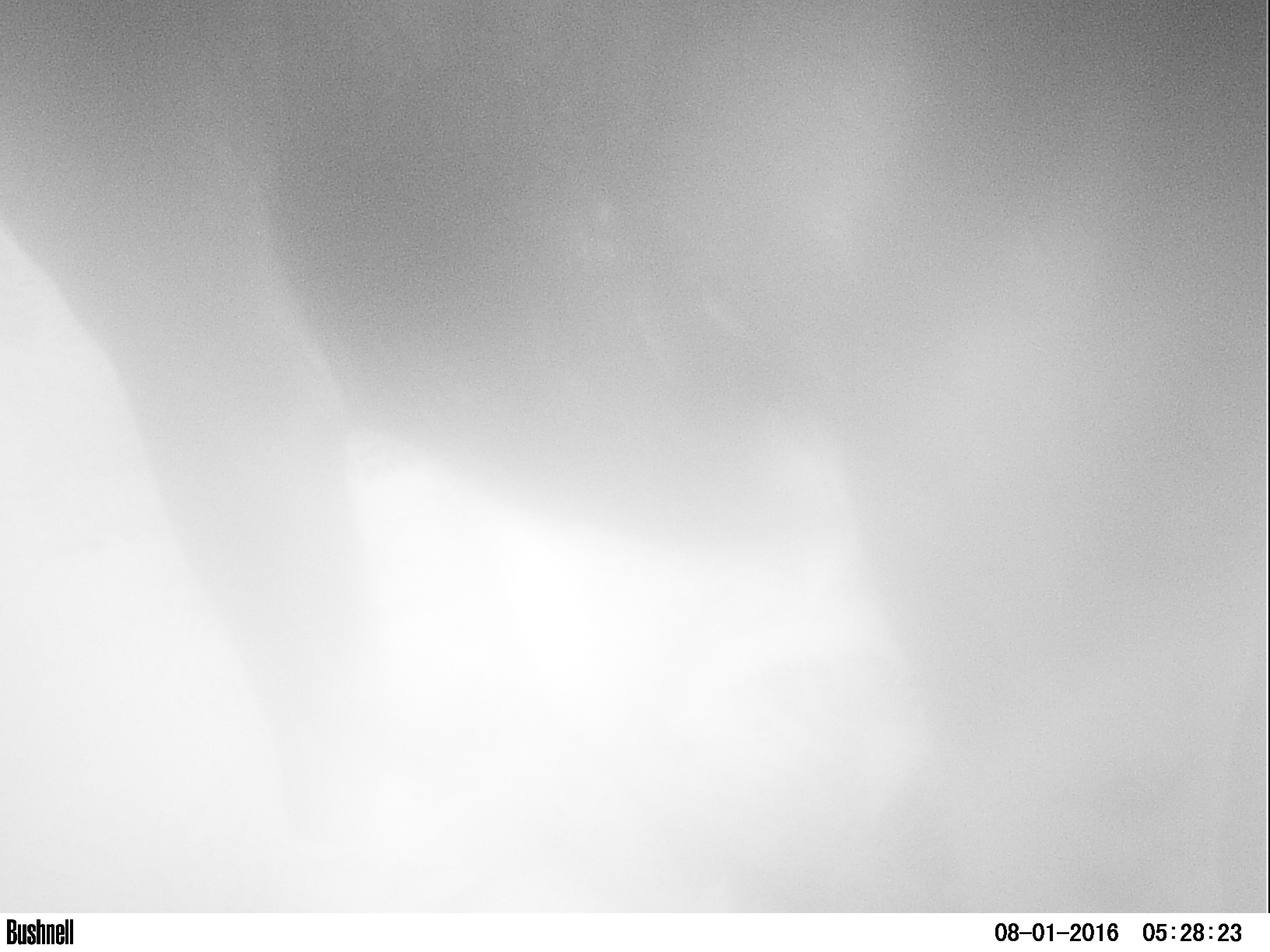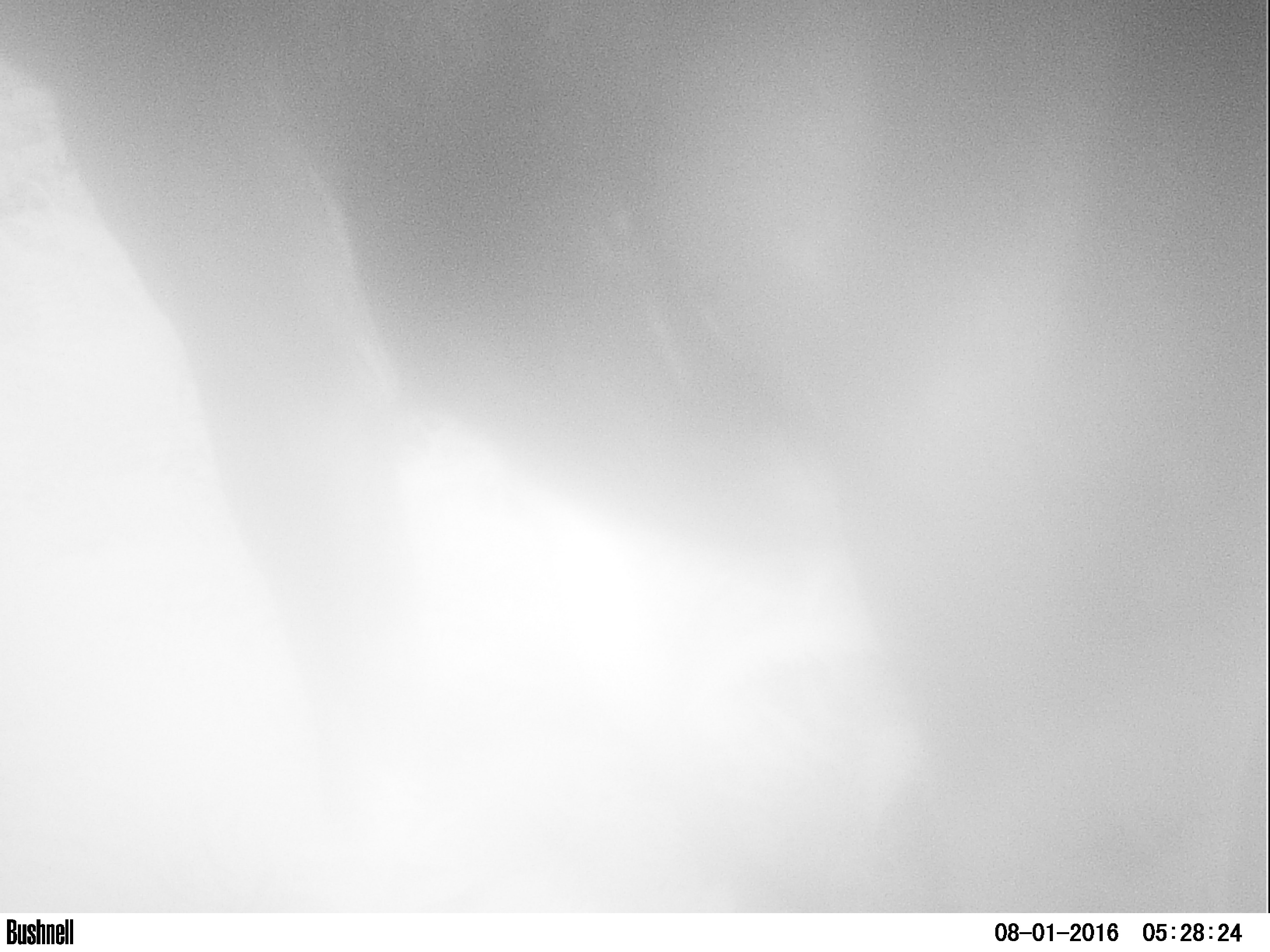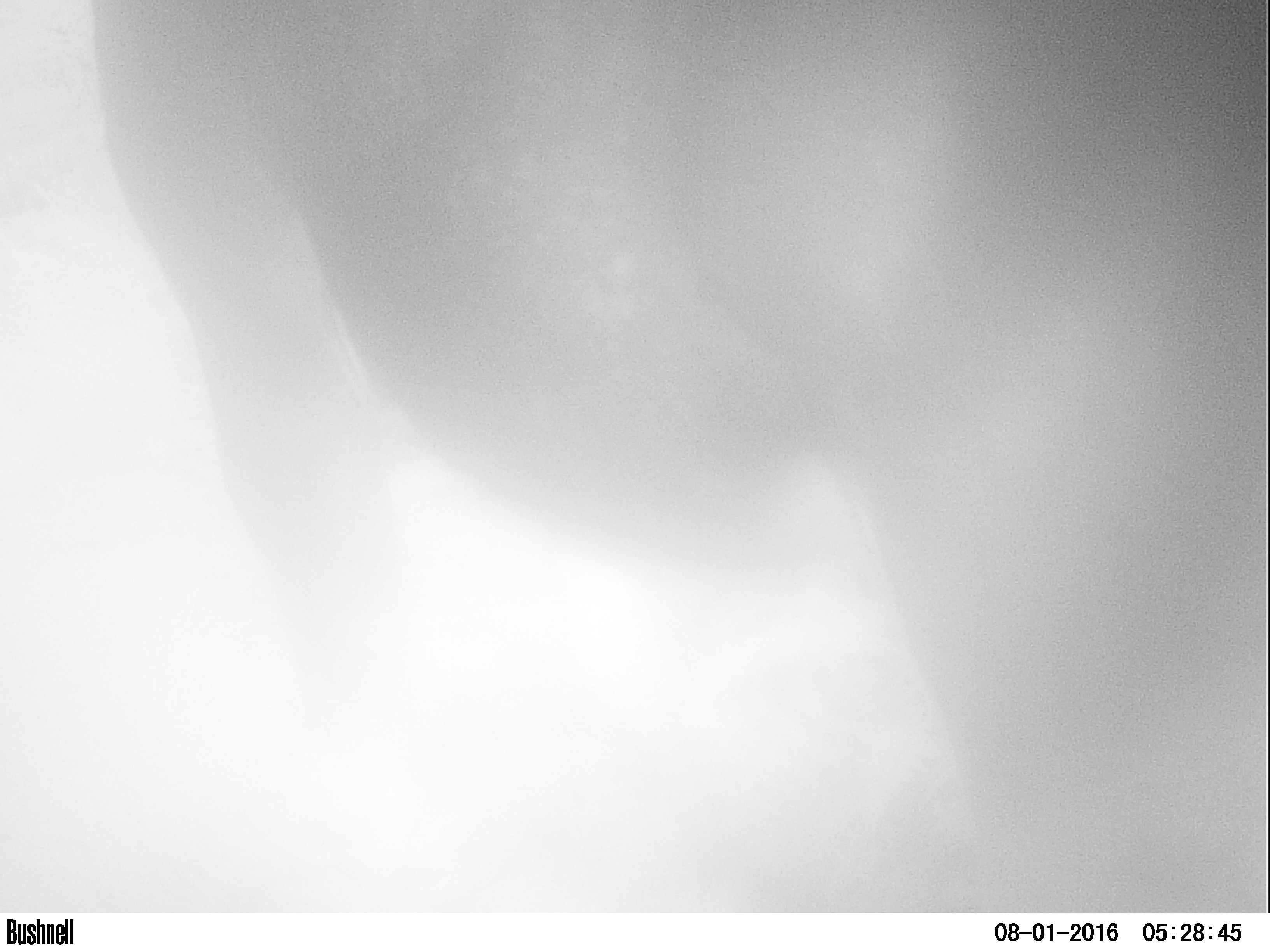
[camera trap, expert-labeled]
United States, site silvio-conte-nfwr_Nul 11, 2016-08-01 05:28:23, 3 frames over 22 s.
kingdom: Animalia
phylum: Chordata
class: Mammalia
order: Artiodactyla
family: Cervidae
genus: Alces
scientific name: Alces alces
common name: moose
Moose (Alces alces).